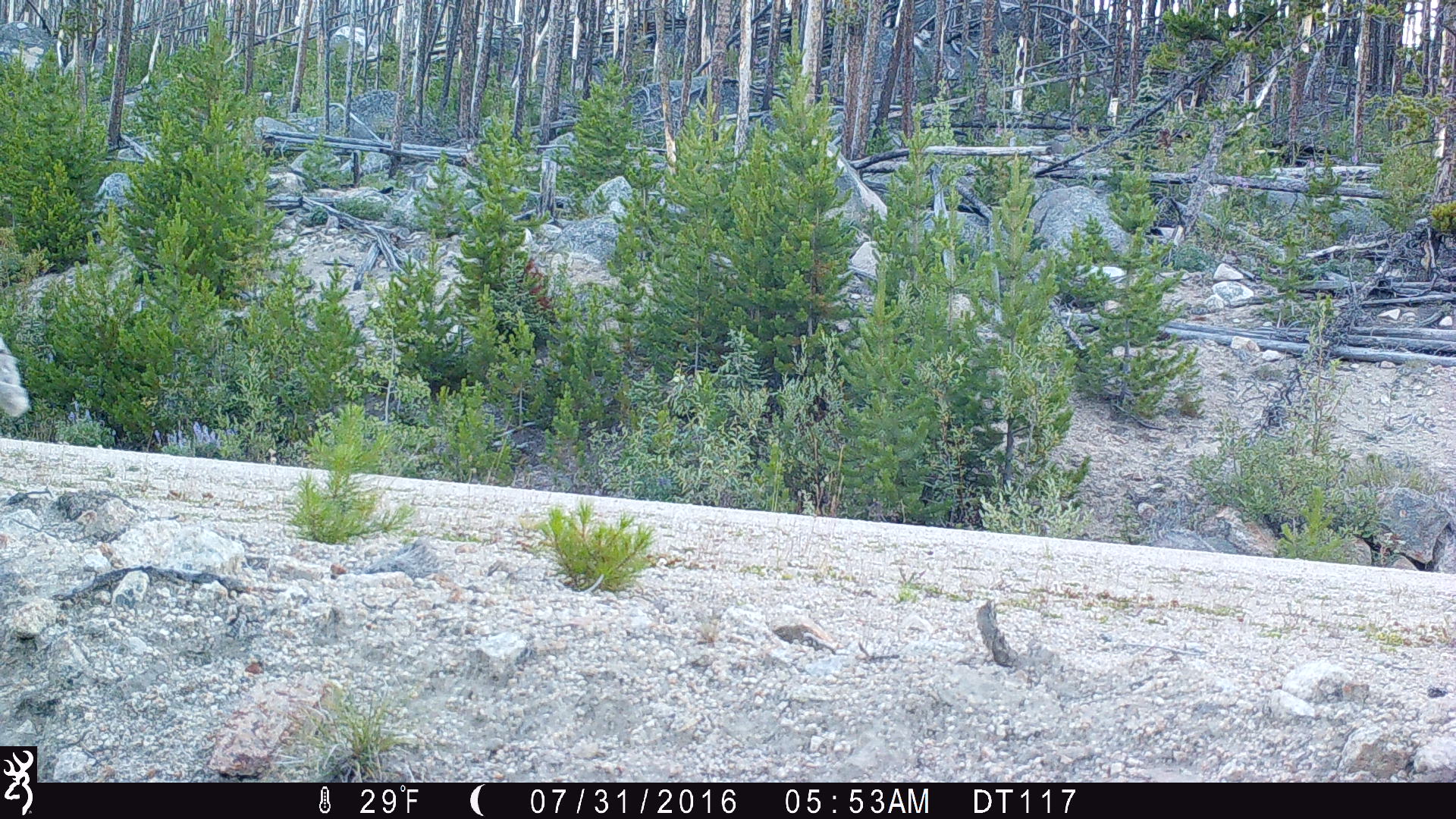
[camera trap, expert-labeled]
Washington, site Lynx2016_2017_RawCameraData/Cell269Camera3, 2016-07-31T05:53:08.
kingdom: Animalia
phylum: Chordata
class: Mammalia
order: Carnivora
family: Canidae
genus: Canis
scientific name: Canis latrans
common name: coyote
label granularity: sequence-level